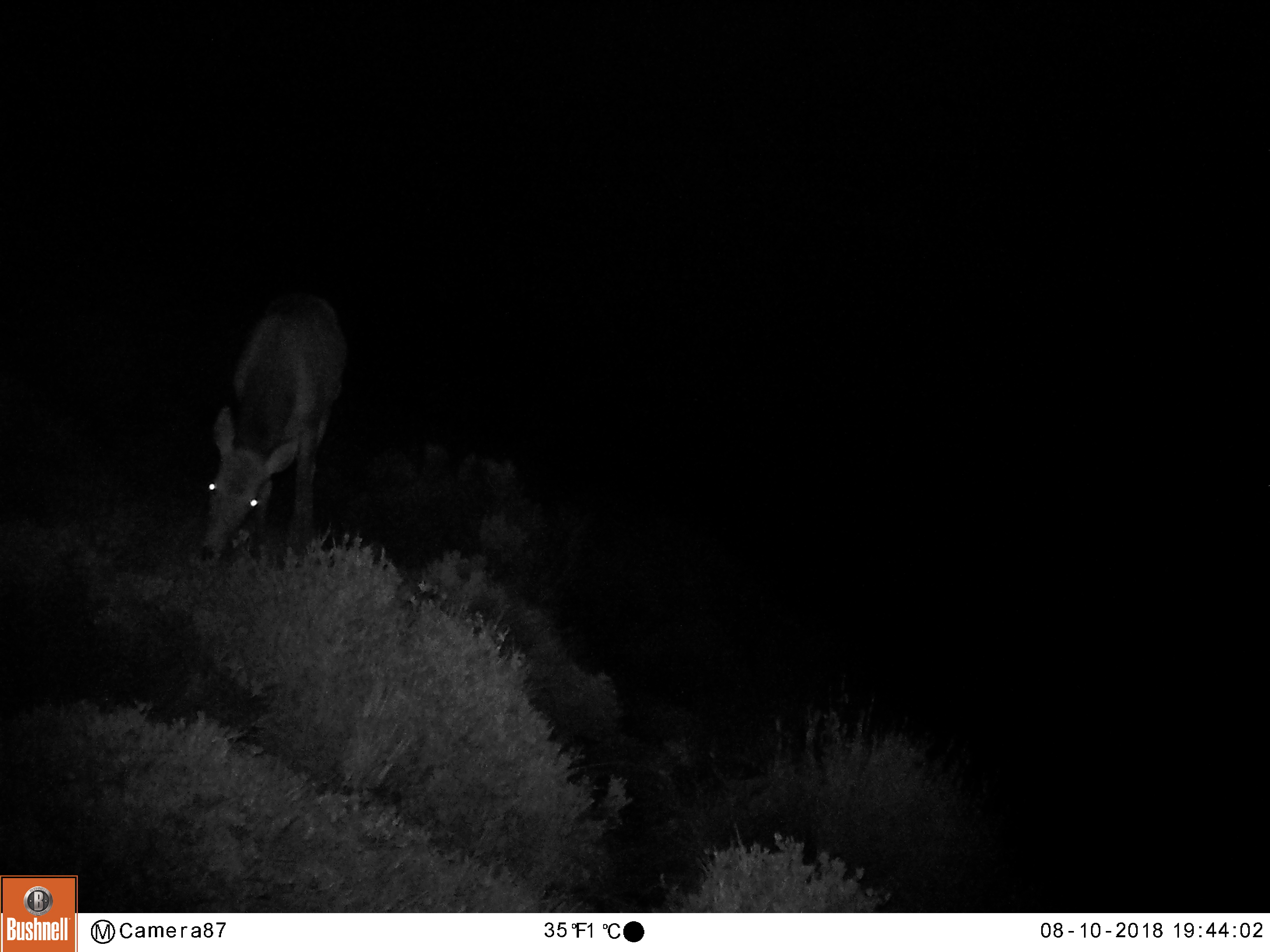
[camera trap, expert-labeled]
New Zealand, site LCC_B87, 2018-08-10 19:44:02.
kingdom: Animalia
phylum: Chordata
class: Mammalia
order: Artiodactyla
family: Cervidae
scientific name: Cervidae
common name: deer